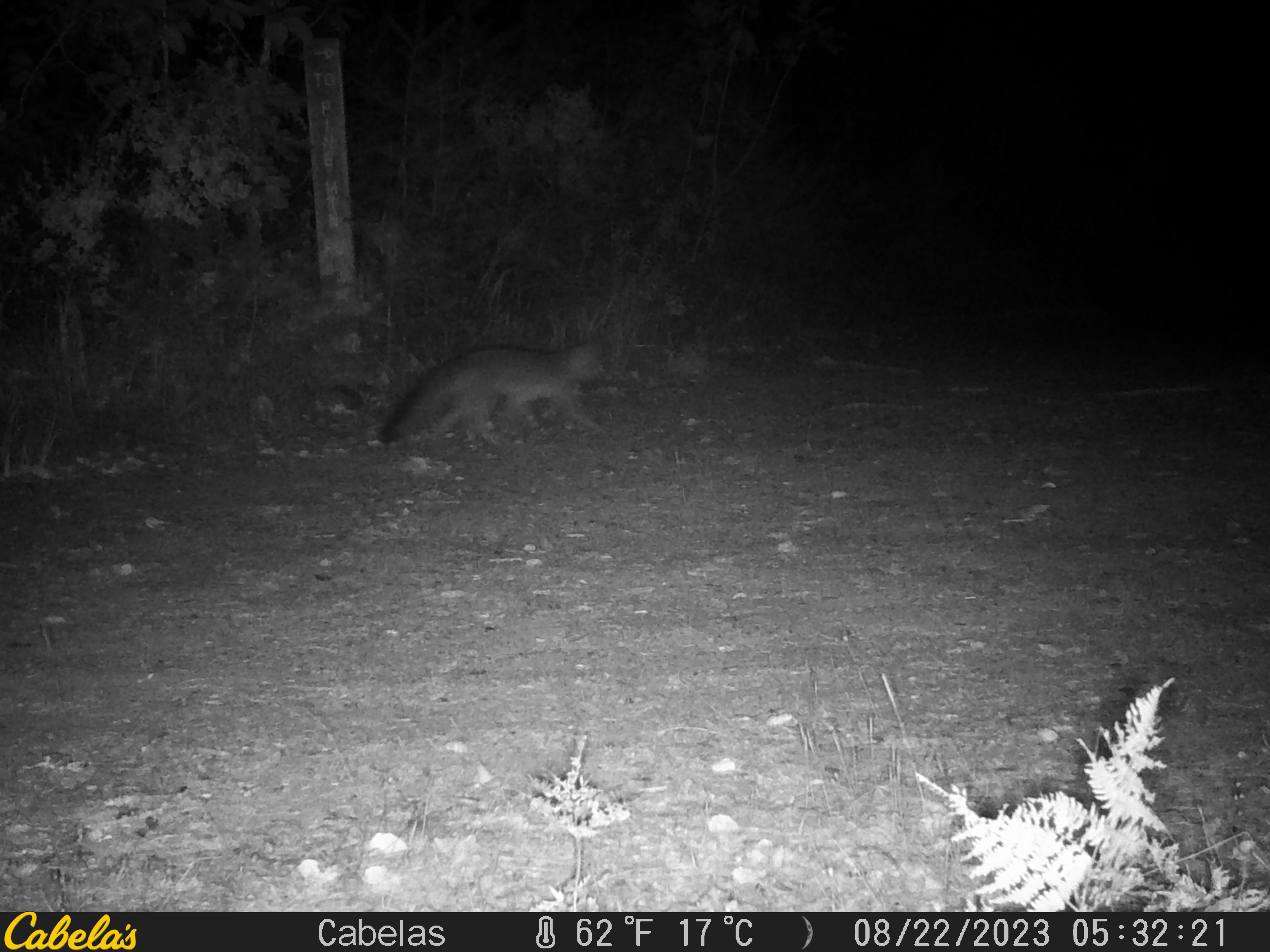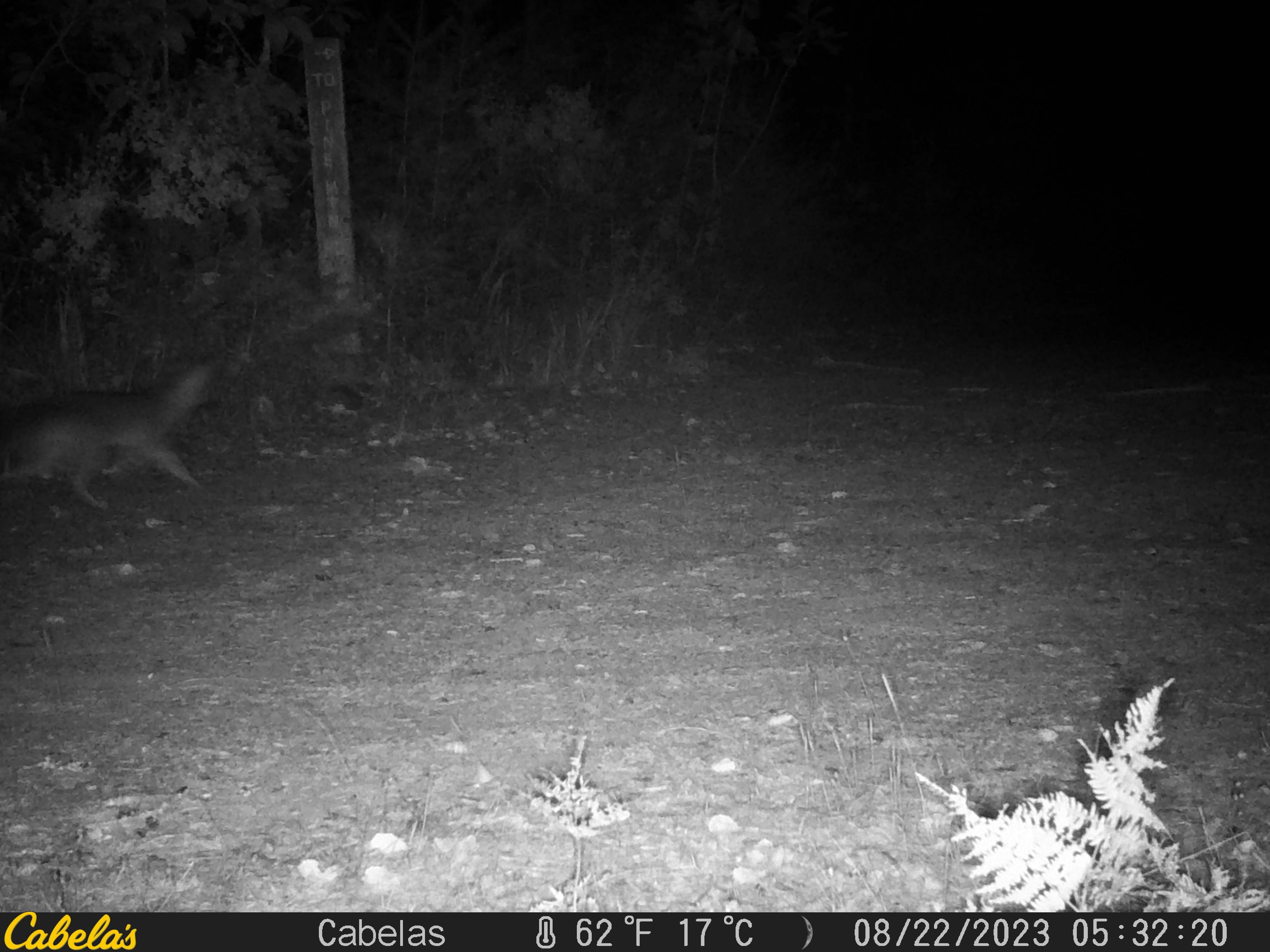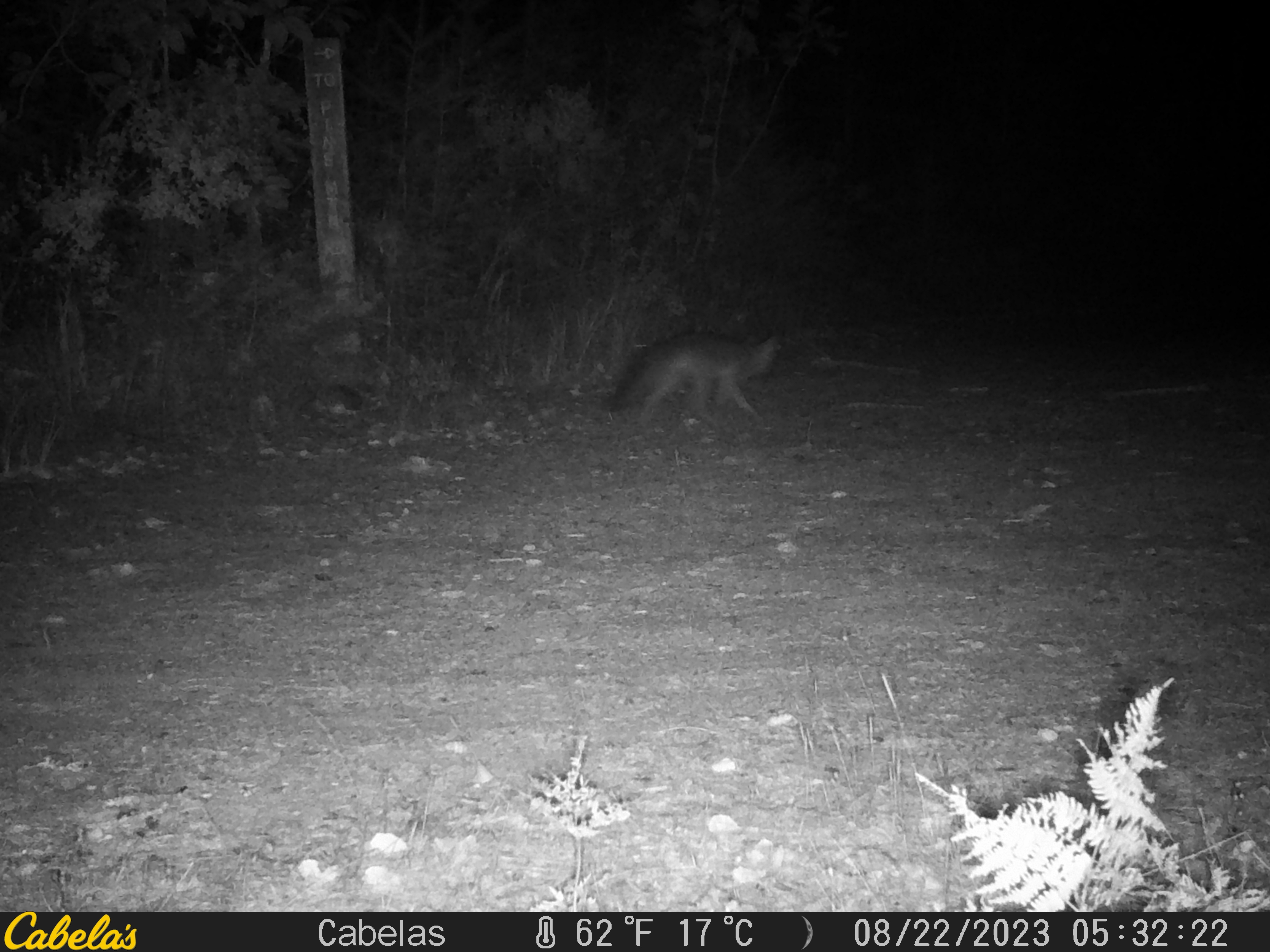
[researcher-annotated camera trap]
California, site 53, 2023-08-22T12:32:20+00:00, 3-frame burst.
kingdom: Animalia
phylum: Chordata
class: Mammalia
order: Carnivora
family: Canidae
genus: Urocyon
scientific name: Urocyon cinereoargenteus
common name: gray fox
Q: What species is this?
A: Gray fox (Urocyon cinereoargenteus).